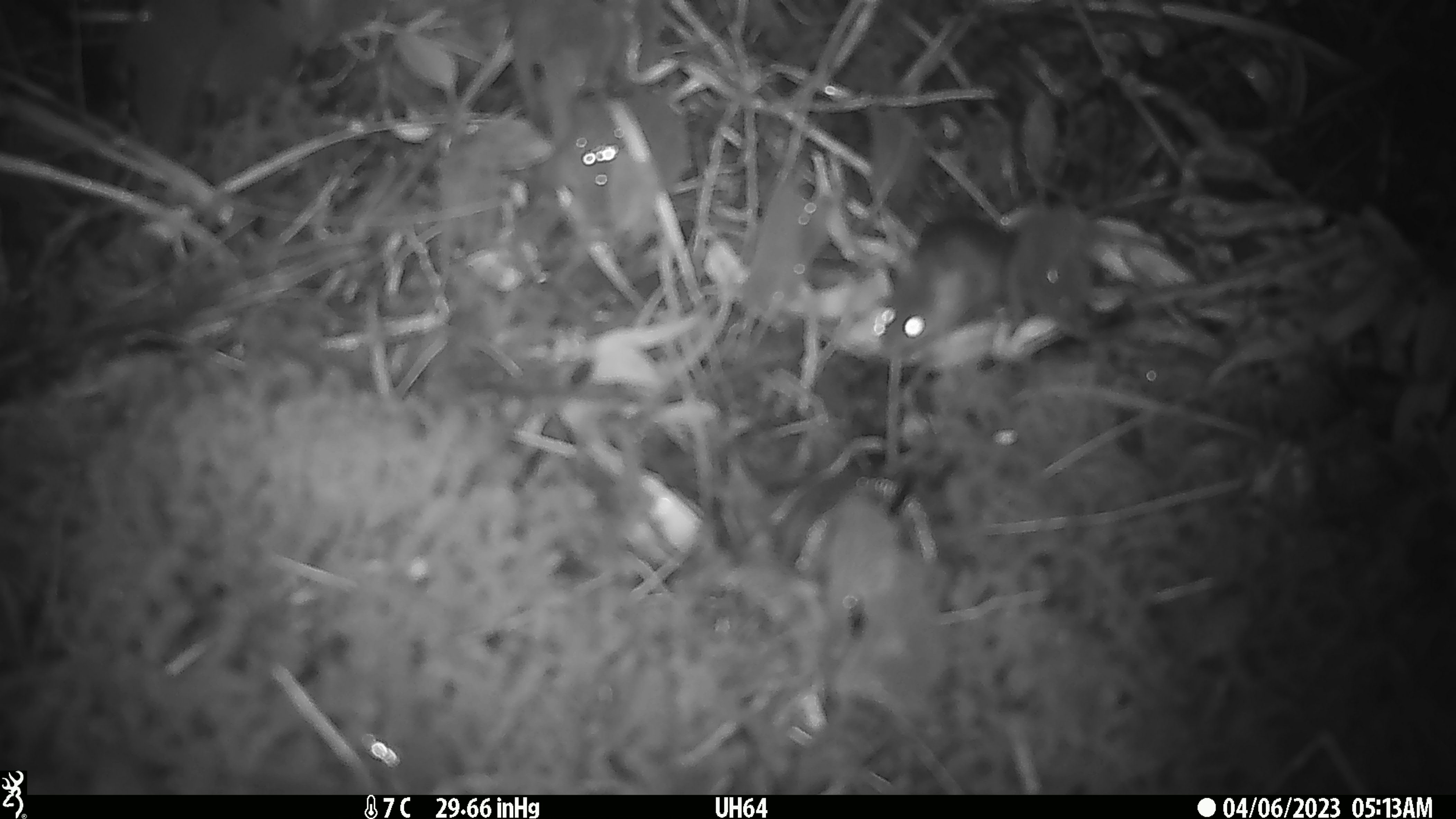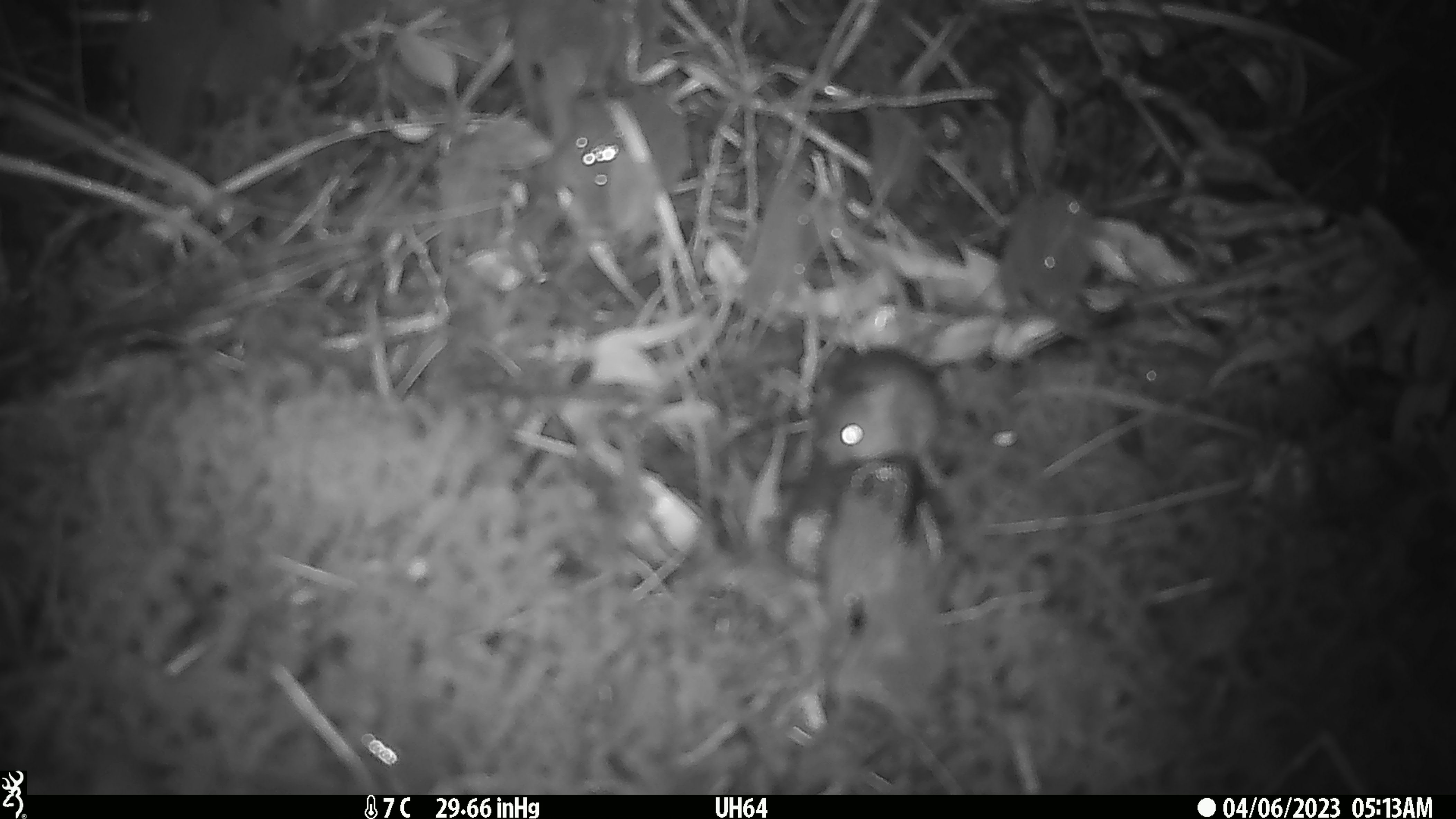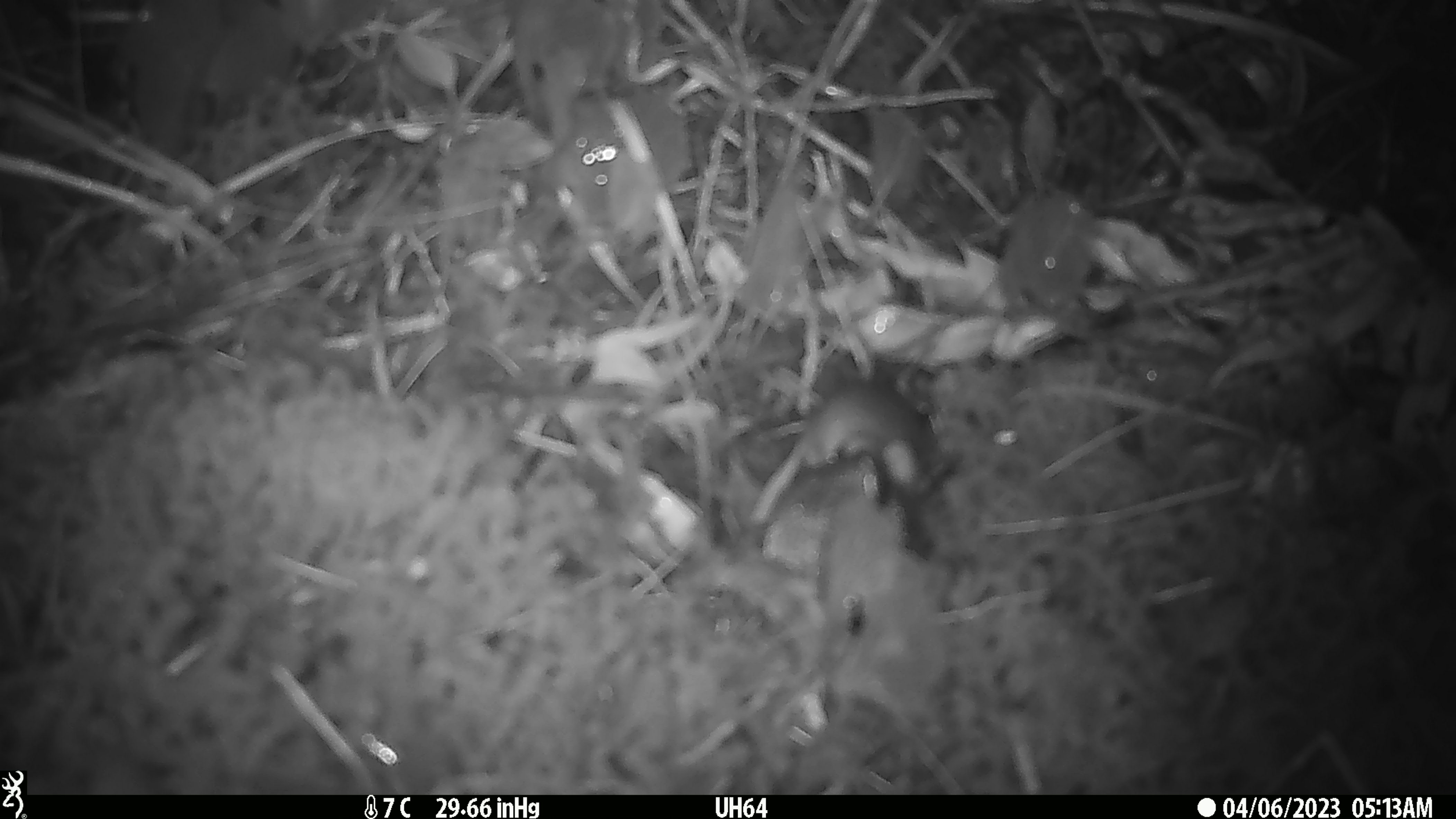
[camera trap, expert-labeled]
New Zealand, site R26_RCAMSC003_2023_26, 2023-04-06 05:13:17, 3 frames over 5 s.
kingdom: Animalia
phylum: Chordata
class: Mammalia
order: Rodentia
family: Muridae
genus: Mus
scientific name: Mus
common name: mouse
Mouse (Mus).